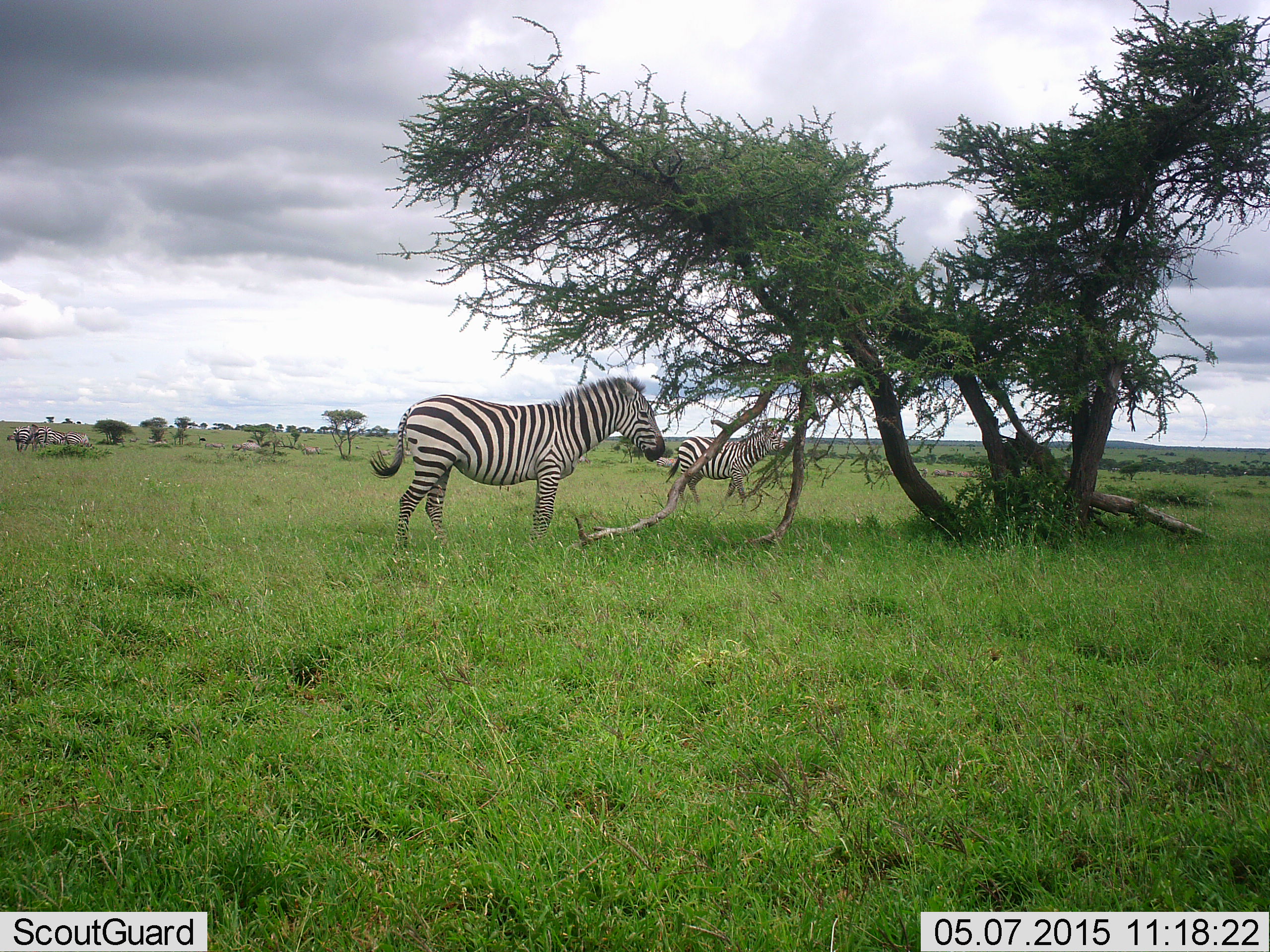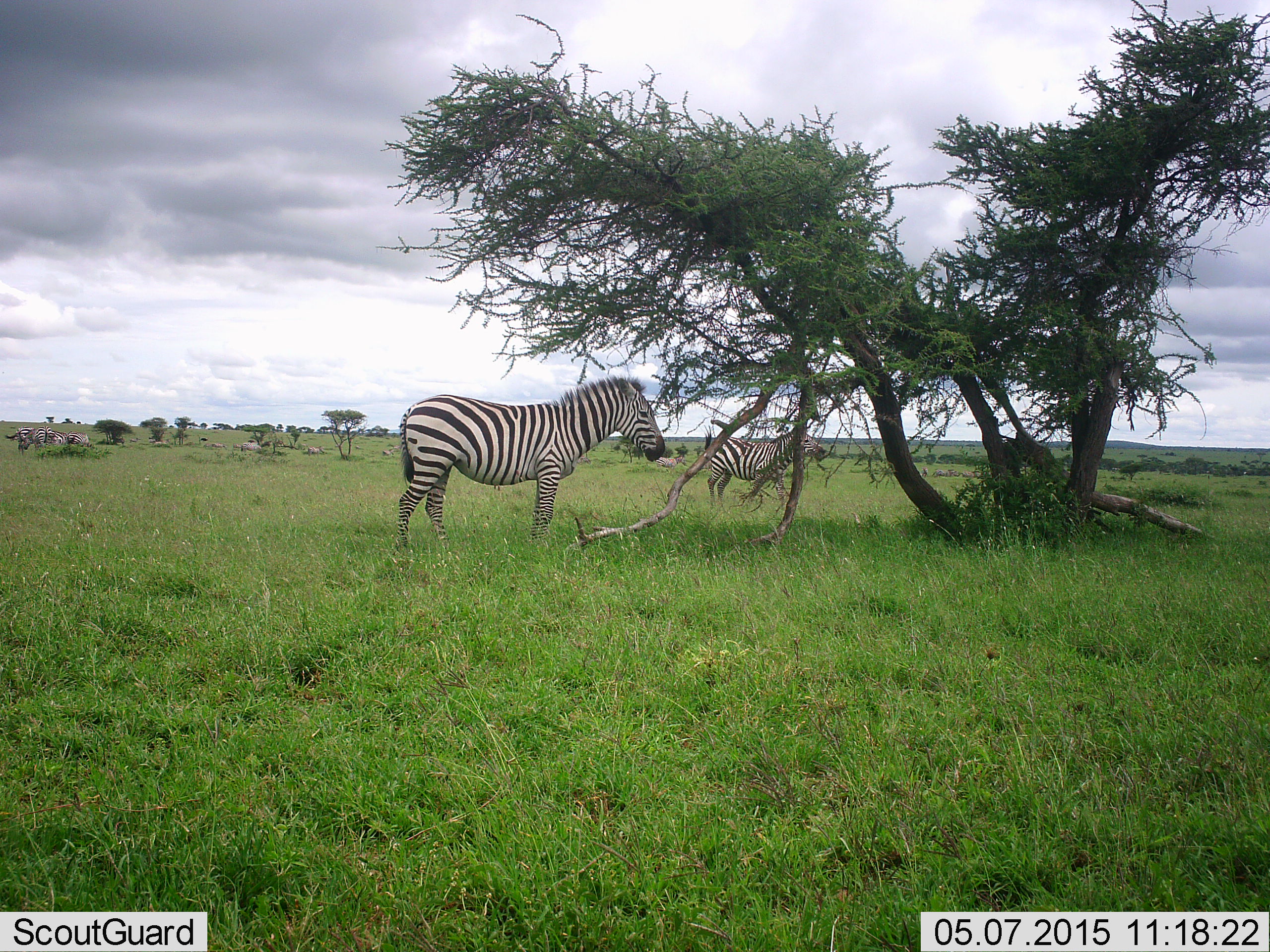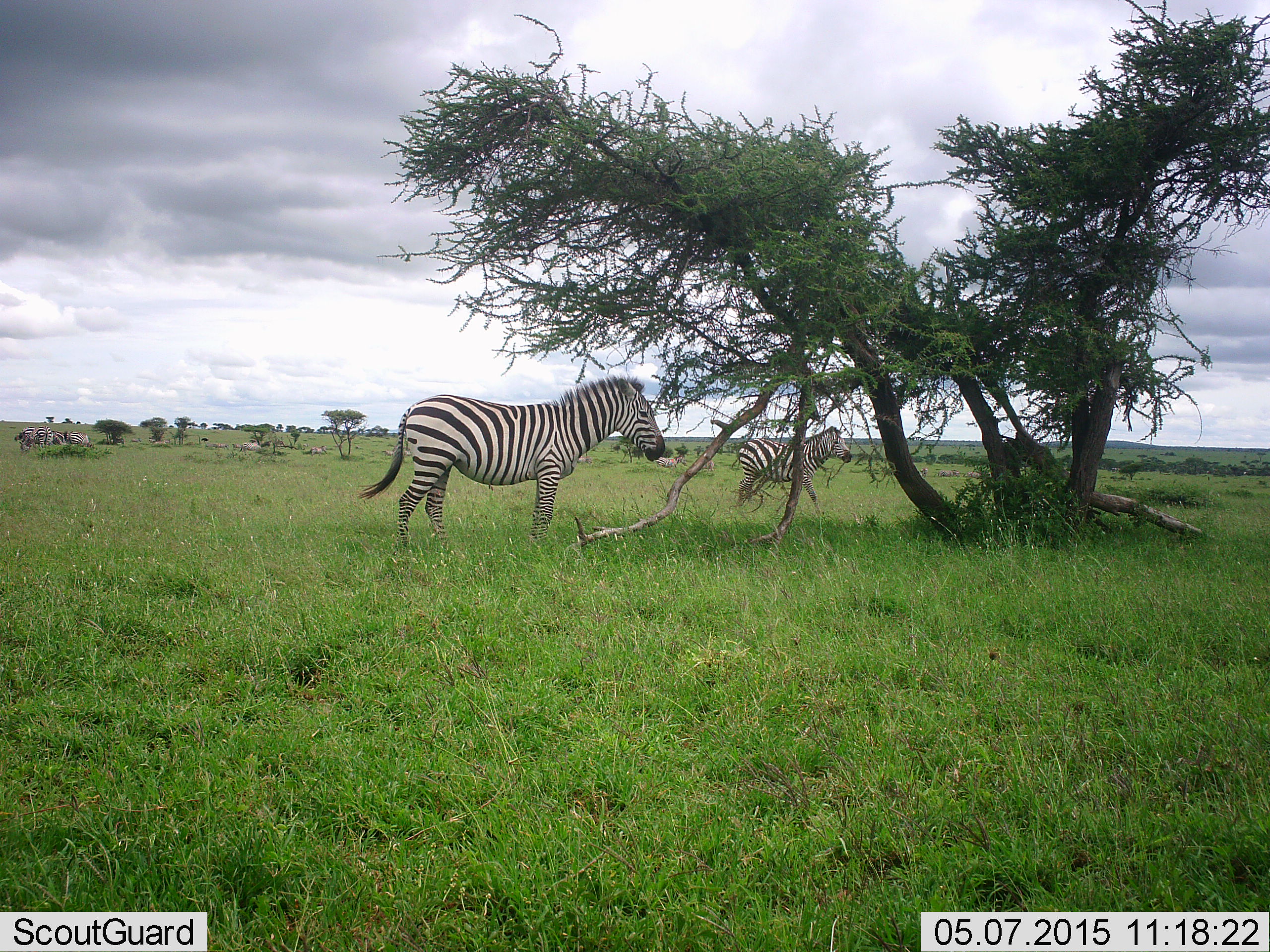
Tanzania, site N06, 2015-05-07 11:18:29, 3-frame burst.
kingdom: Animalia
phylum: Chordata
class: Mammalia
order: Perissodactyla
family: Equidae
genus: Equus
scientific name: Equus quagga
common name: plains zebra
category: zebra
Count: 2.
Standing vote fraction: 100%.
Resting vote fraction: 0%.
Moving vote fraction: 70%.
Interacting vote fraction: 0%.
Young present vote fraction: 0%.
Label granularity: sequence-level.